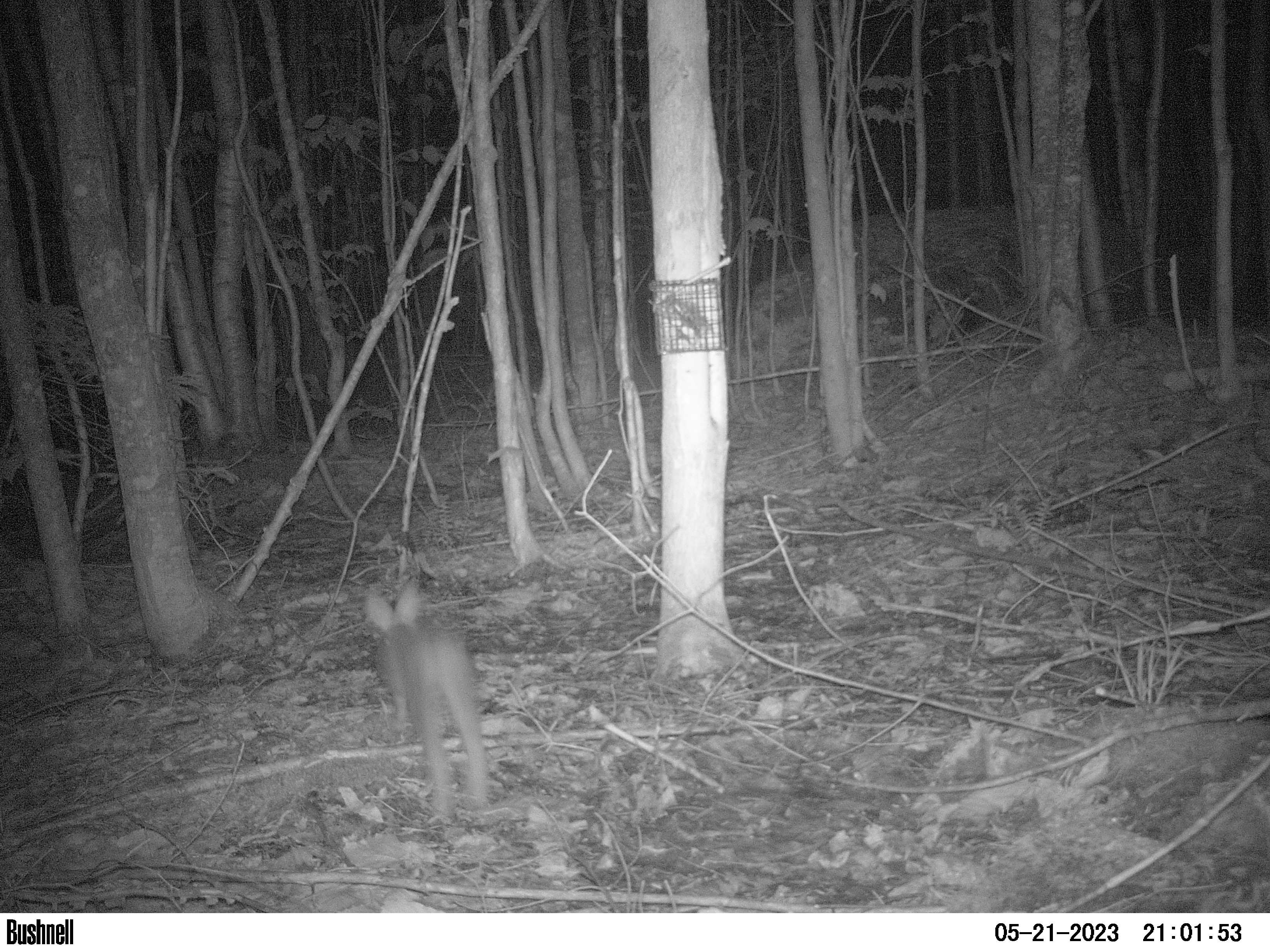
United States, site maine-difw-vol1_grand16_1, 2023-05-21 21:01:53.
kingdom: Animalia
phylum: Chordata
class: Mammalia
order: Lagomorpha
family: Leporidae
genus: Lepus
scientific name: Lepus americanus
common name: snowshoe hare